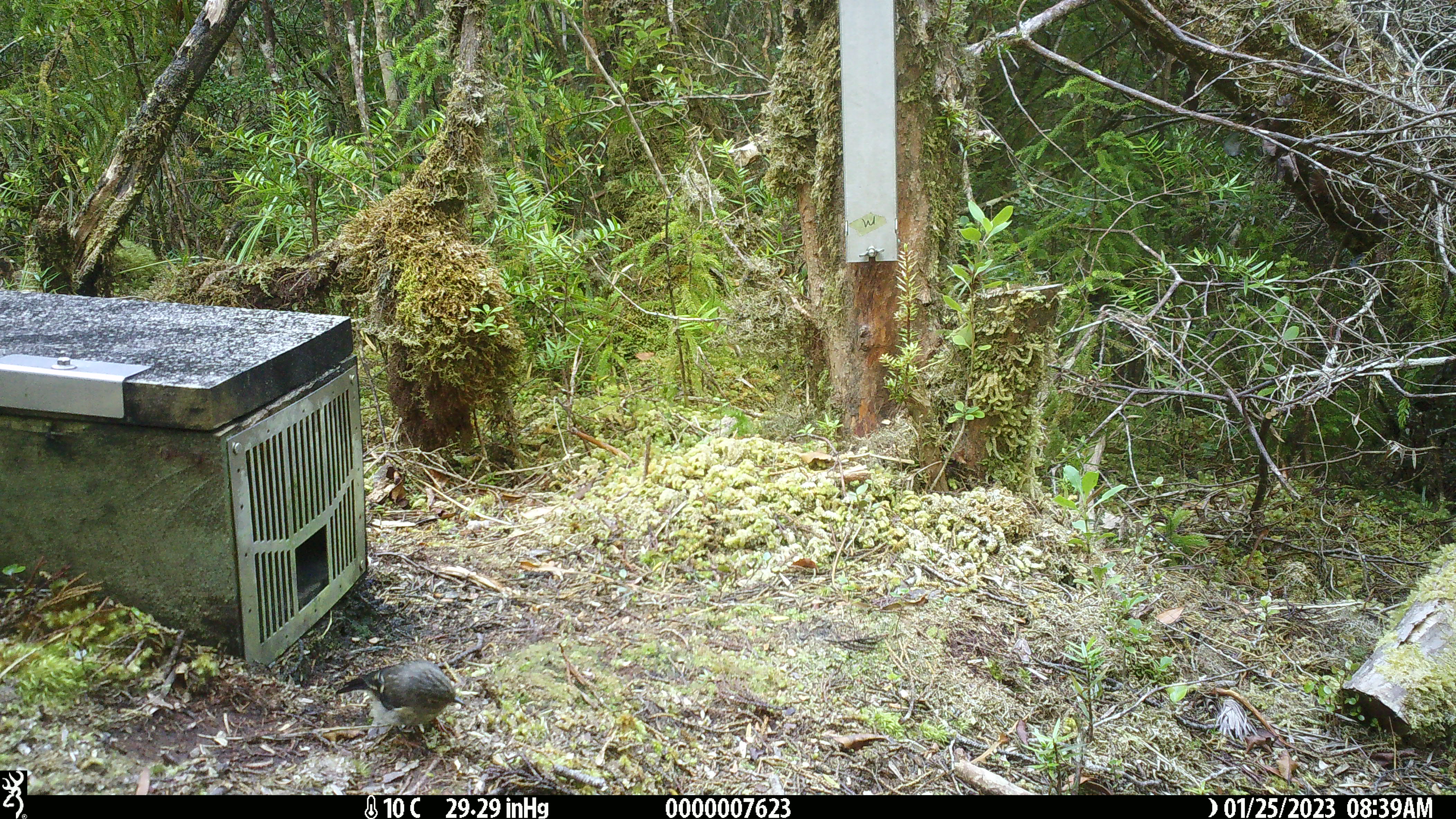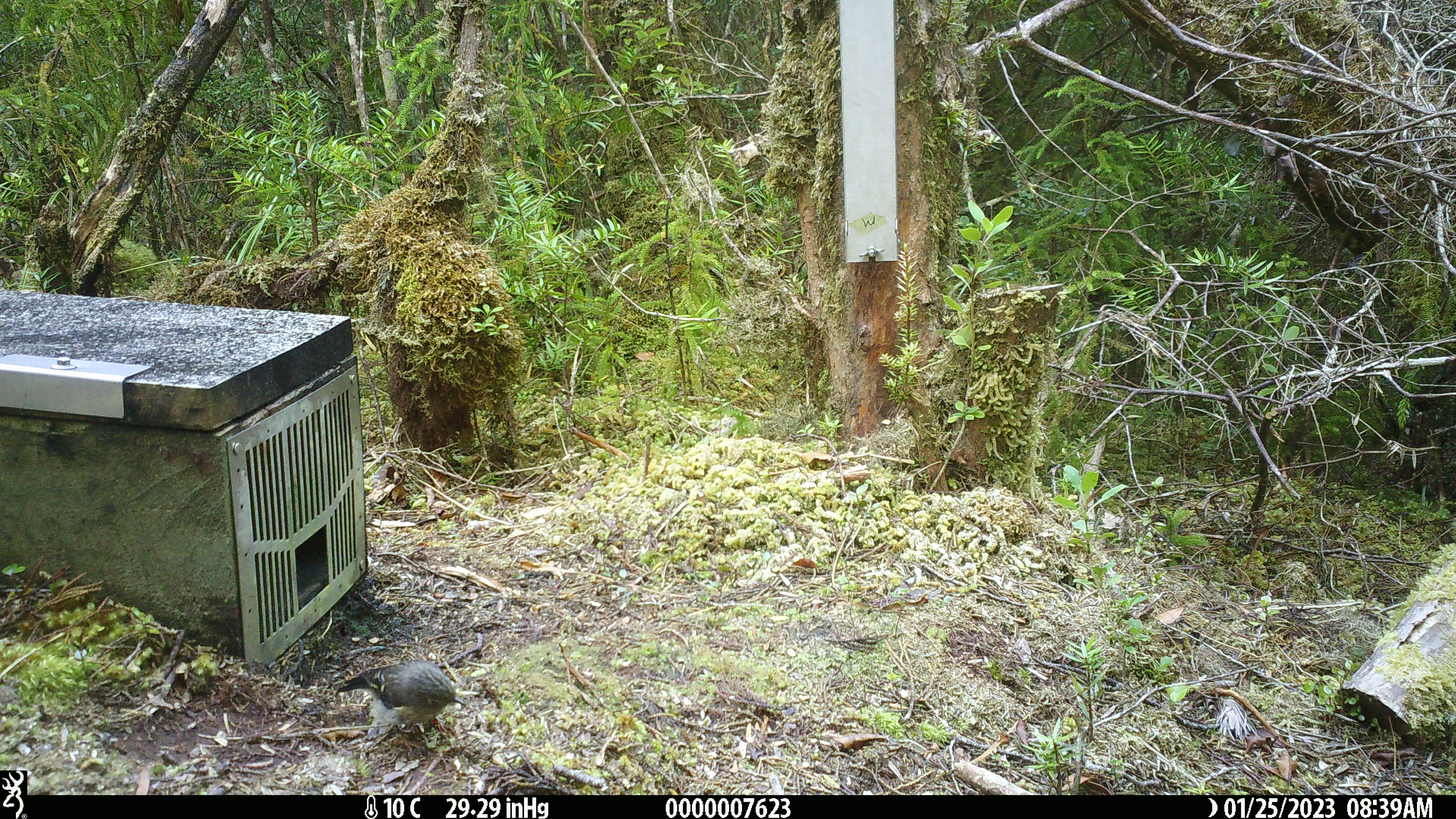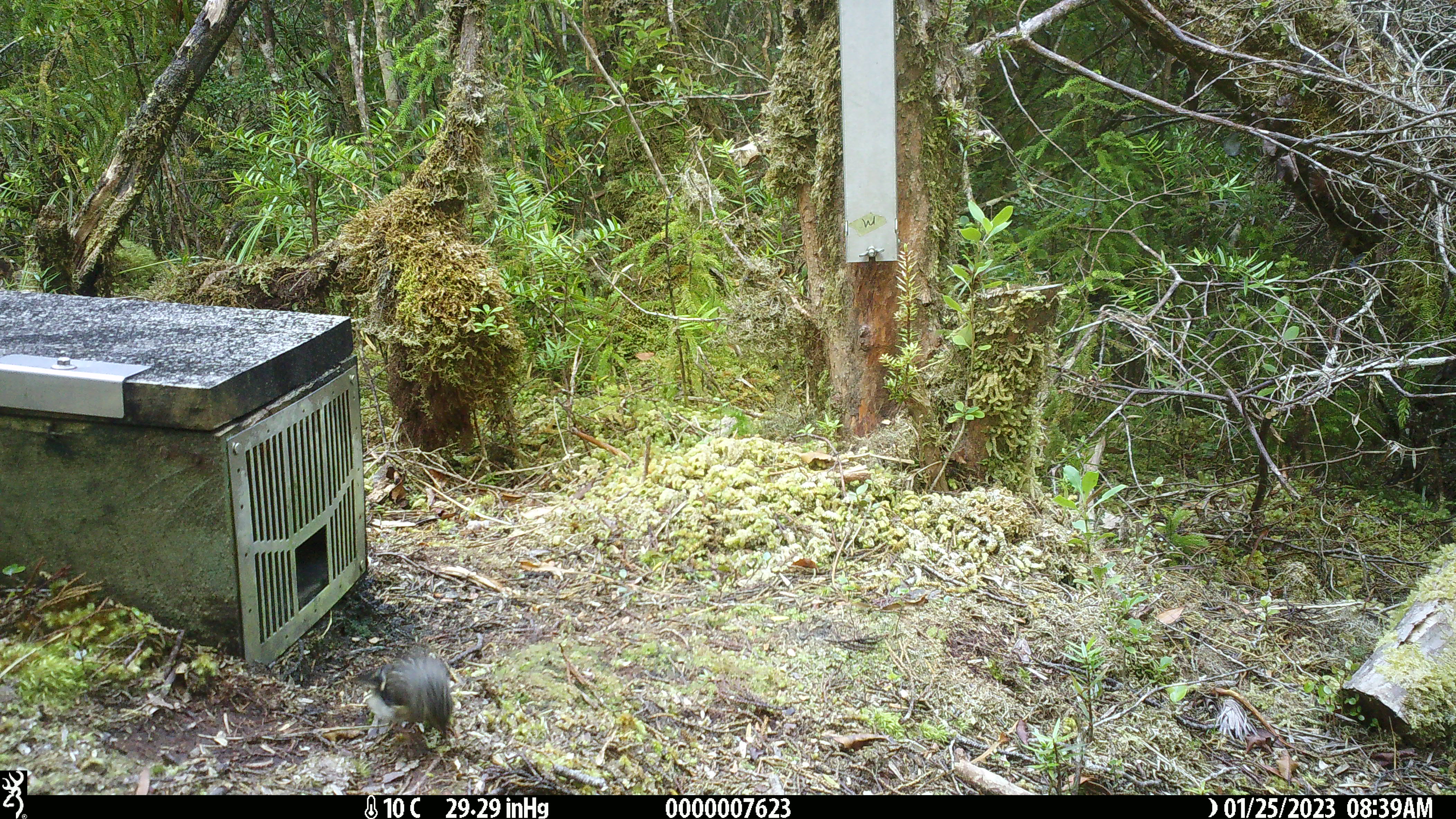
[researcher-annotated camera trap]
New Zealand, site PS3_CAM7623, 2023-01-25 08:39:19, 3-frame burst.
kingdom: Animalia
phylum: Chordata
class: Aves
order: Passeriformes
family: Petroicidae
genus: Petroica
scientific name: Petroica macrocephala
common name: tomtit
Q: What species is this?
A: Tomtit (Petroica macrocephala).